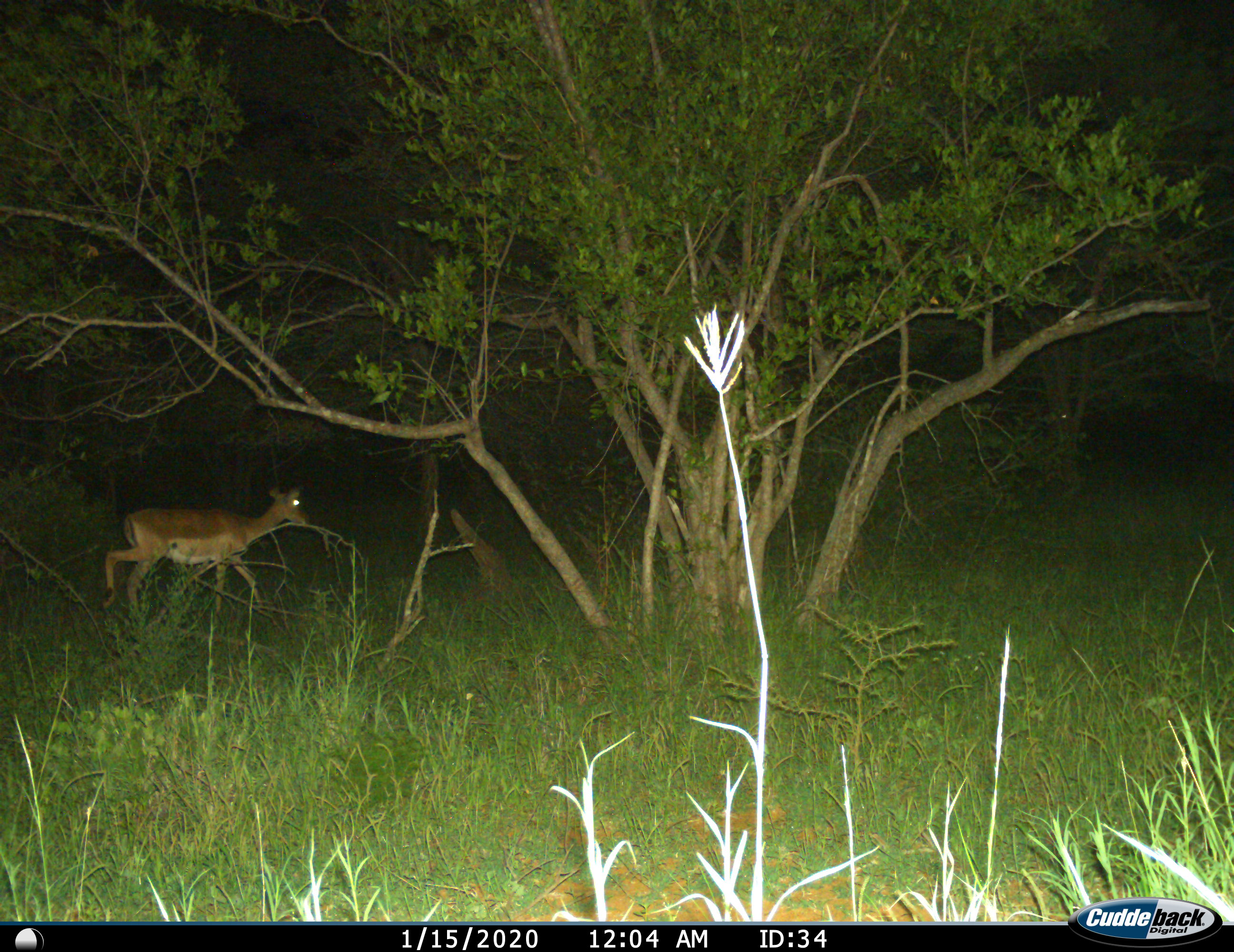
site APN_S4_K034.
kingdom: Animalia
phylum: Chordata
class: Mammalia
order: Artiodactyla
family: Bovidae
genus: Aepyceros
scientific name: Aepyceros melampus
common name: impala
Impala (Aepyceros melampus), count 1. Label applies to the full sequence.